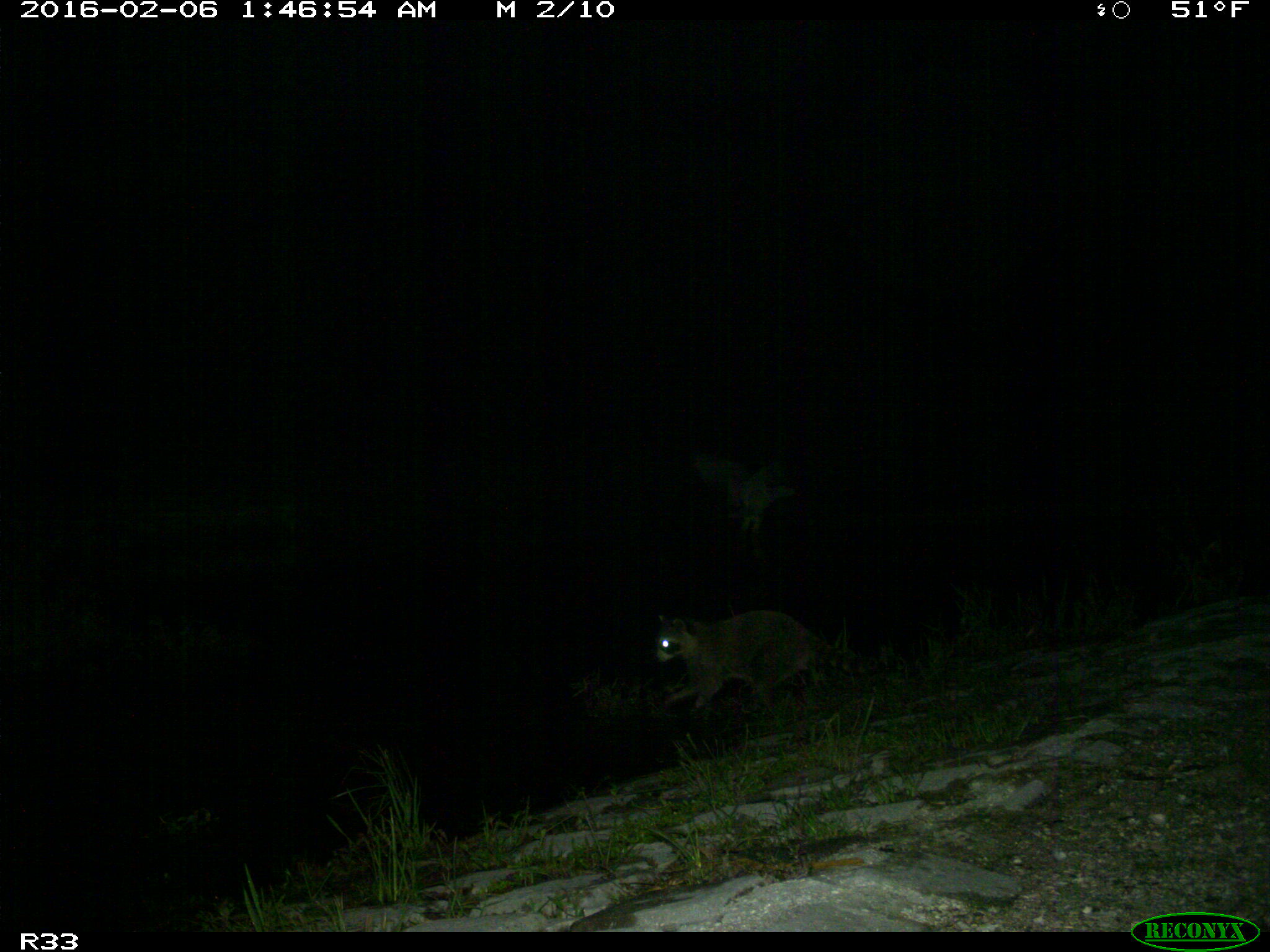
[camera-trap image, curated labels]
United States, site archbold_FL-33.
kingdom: Animalia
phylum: Chordata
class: Mammalia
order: Carnivora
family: Procyonidae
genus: Procyon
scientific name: Procyon lotor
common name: common raccoon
Procyon lotor (common raccoon).